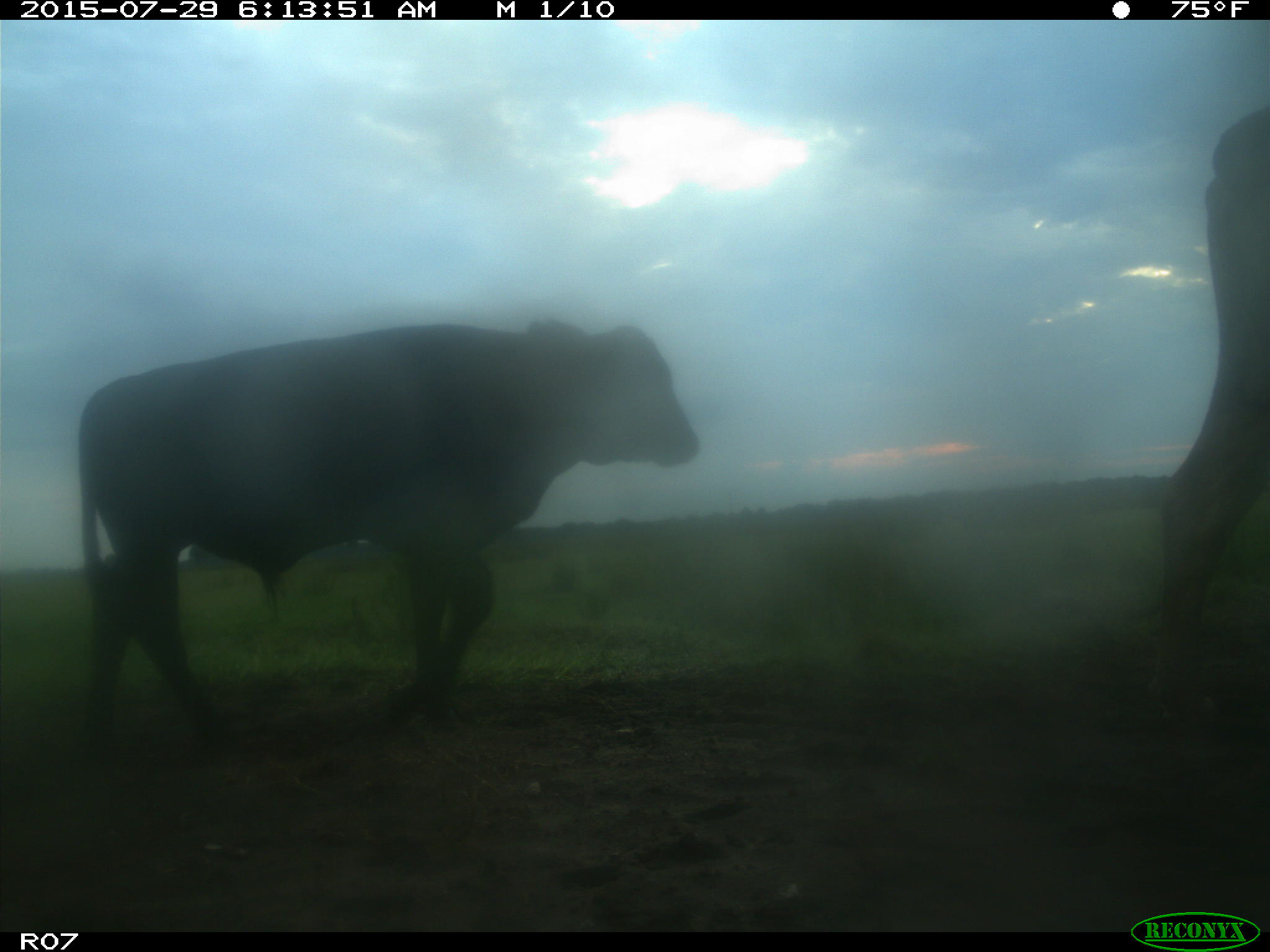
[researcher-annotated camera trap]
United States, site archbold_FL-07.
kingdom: Animalia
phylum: Chordata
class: Mammalia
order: Artiodactyla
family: Bovidae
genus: Bos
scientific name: Bos taurus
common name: domestic cow